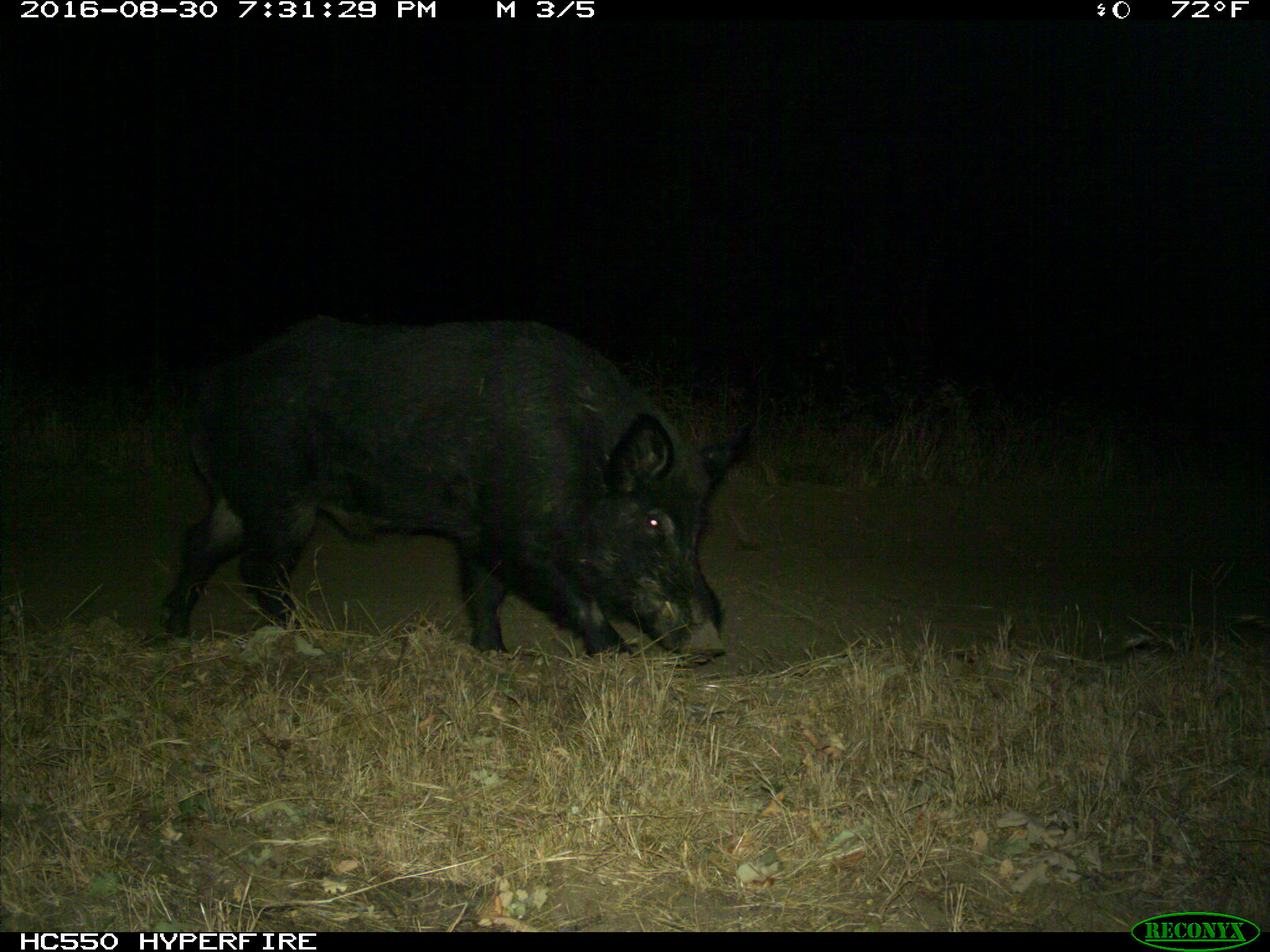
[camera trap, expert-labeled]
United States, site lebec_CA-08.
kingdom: Animalia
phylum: Chordata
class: Mammalia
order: Artiodactyla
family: Suidae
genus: Sus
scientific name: Sus scrofa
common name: wild boar